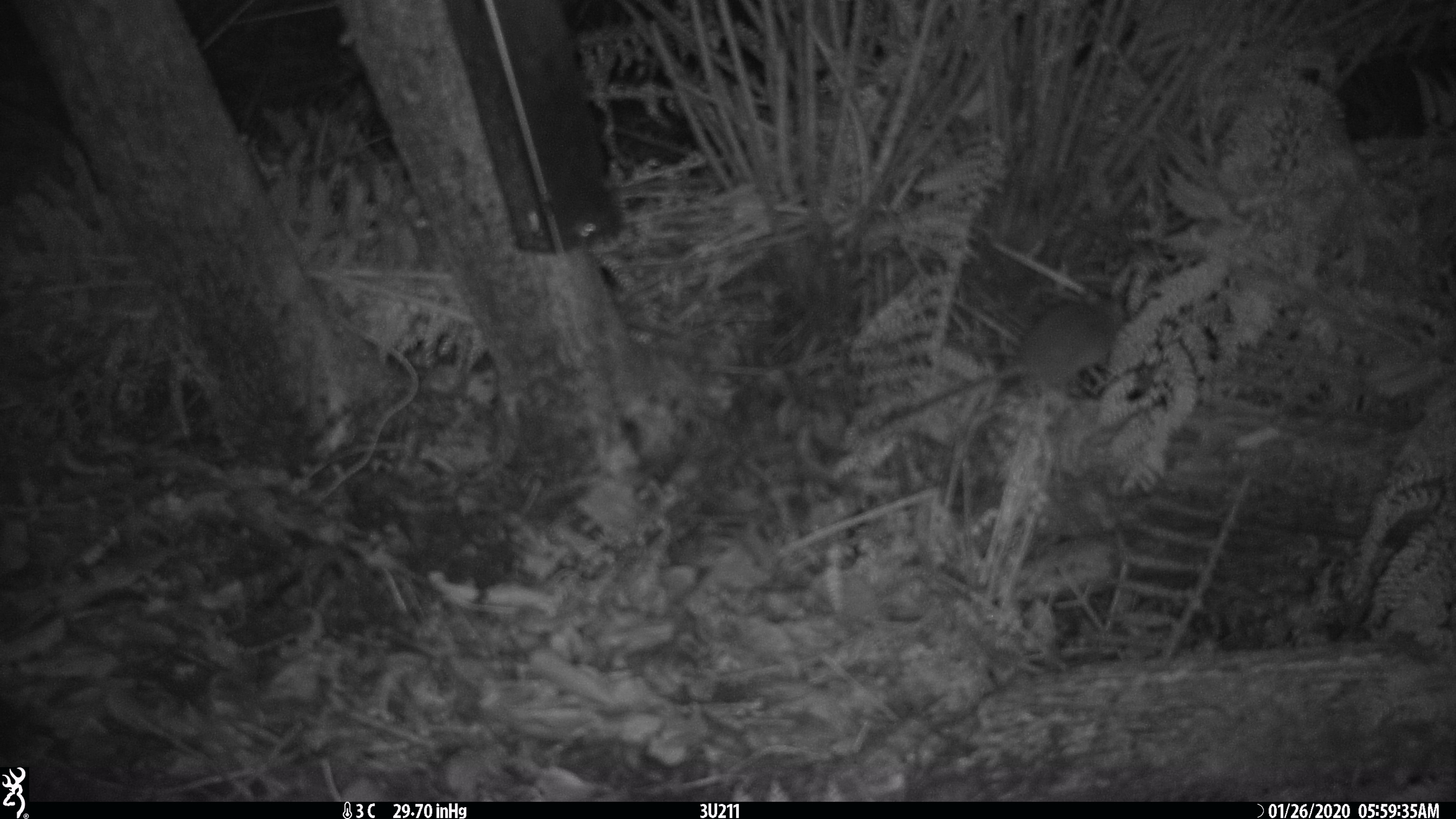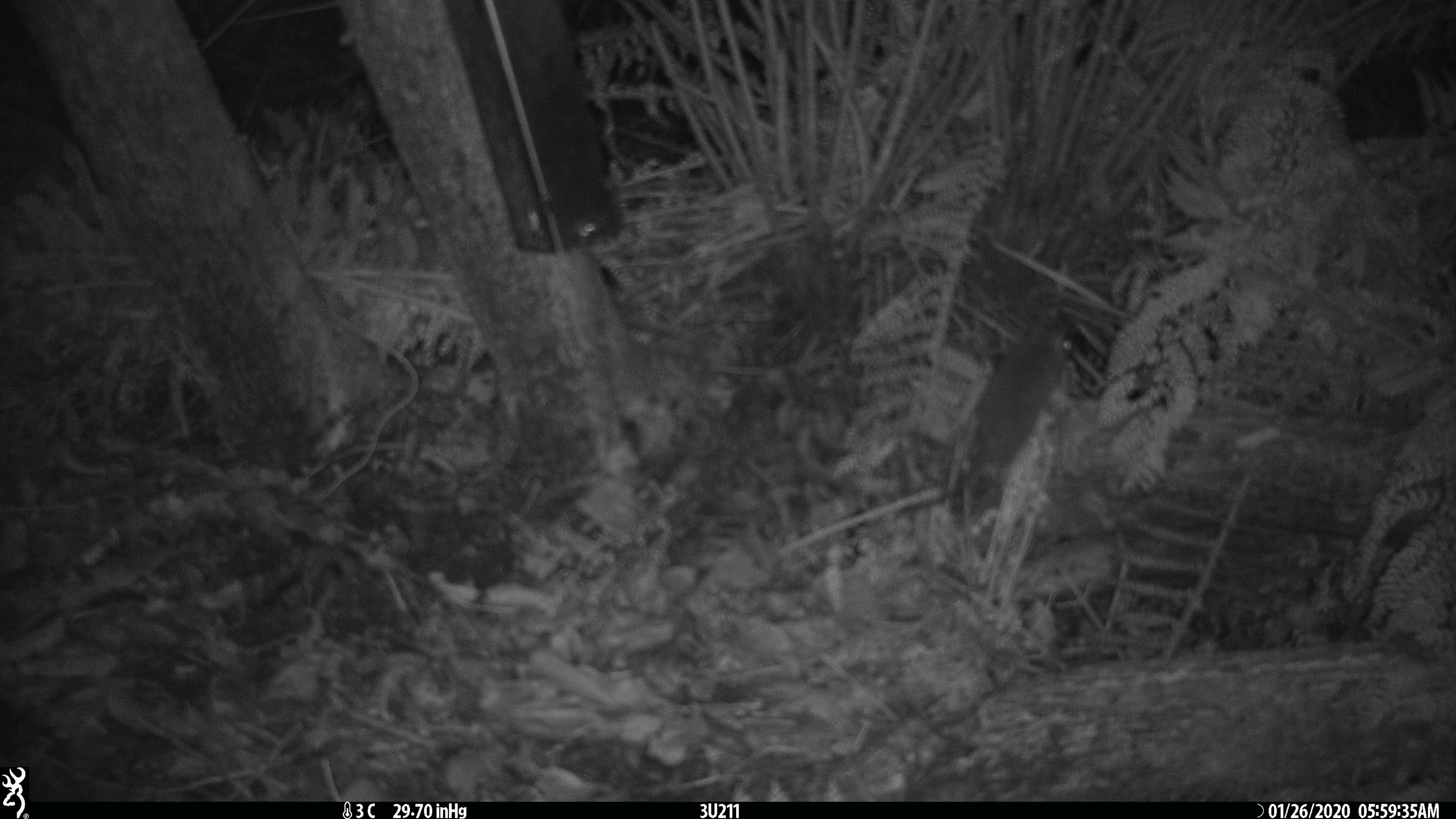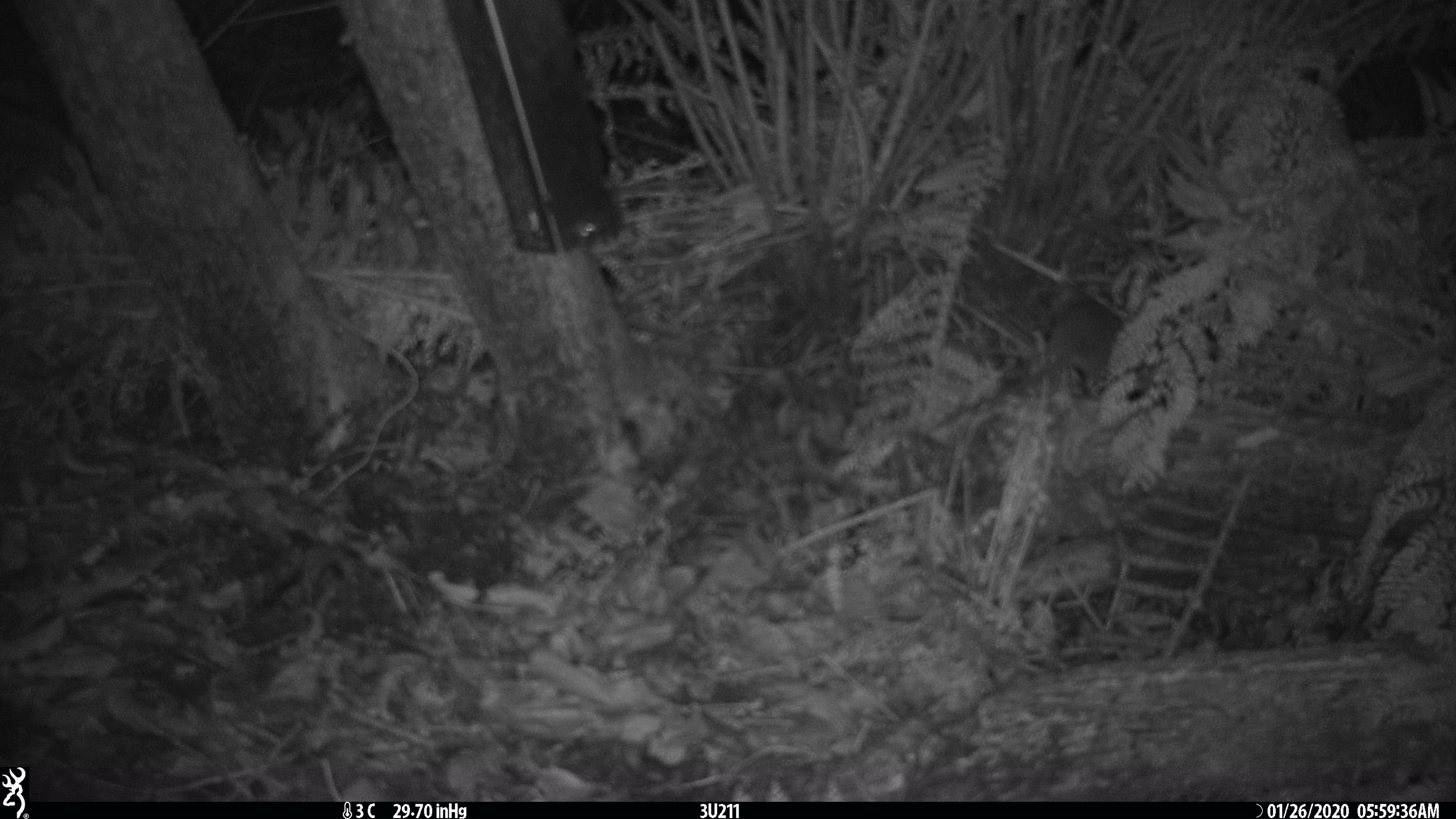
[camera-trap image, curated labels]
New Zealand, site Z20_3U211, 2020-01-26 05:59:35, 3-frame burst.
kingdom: Animalia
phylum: Chordata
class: Mammalia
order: Rodentia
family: Muridae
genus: Rattus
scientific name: Rattus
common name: rat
Rat (Rattus).